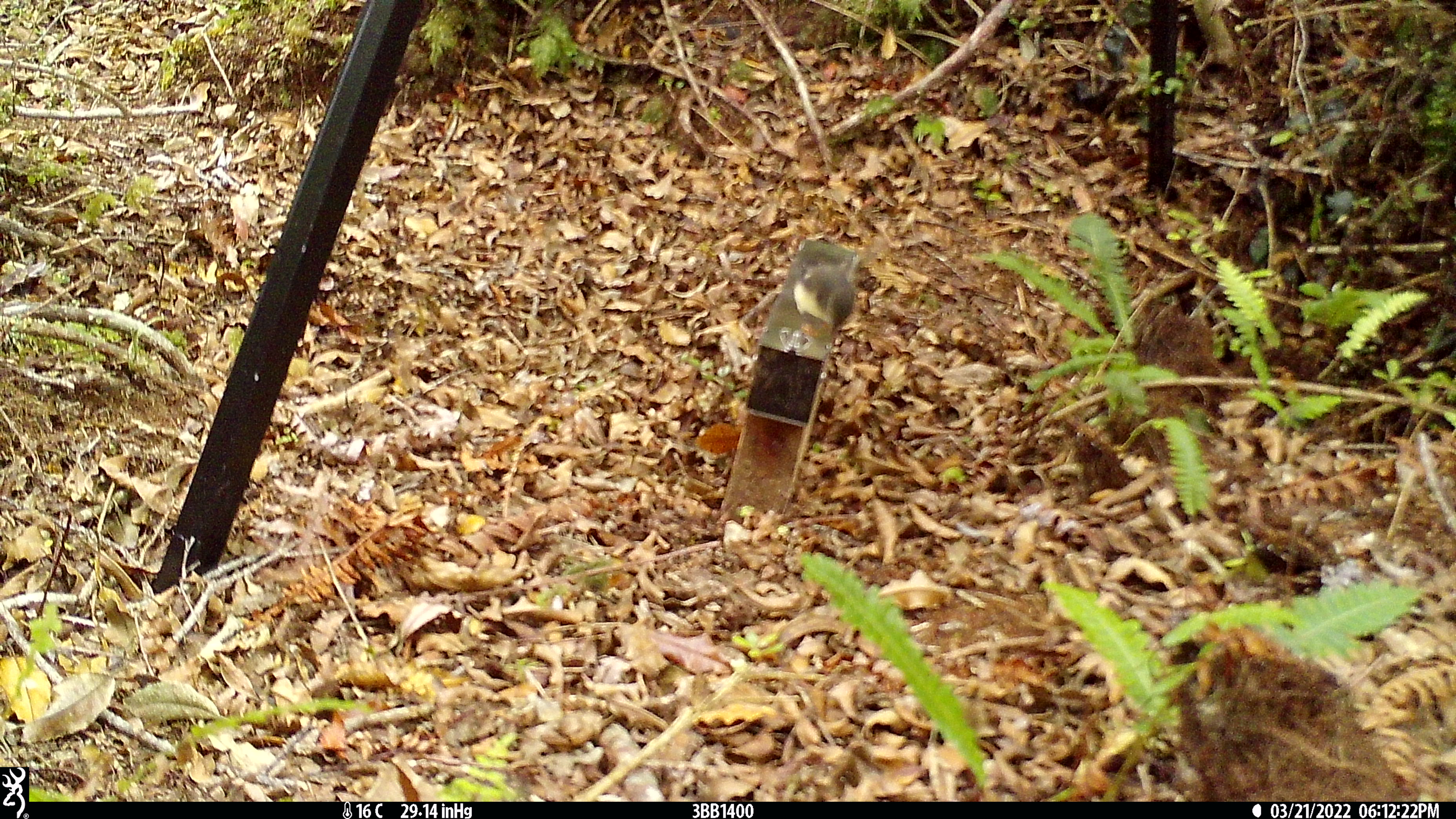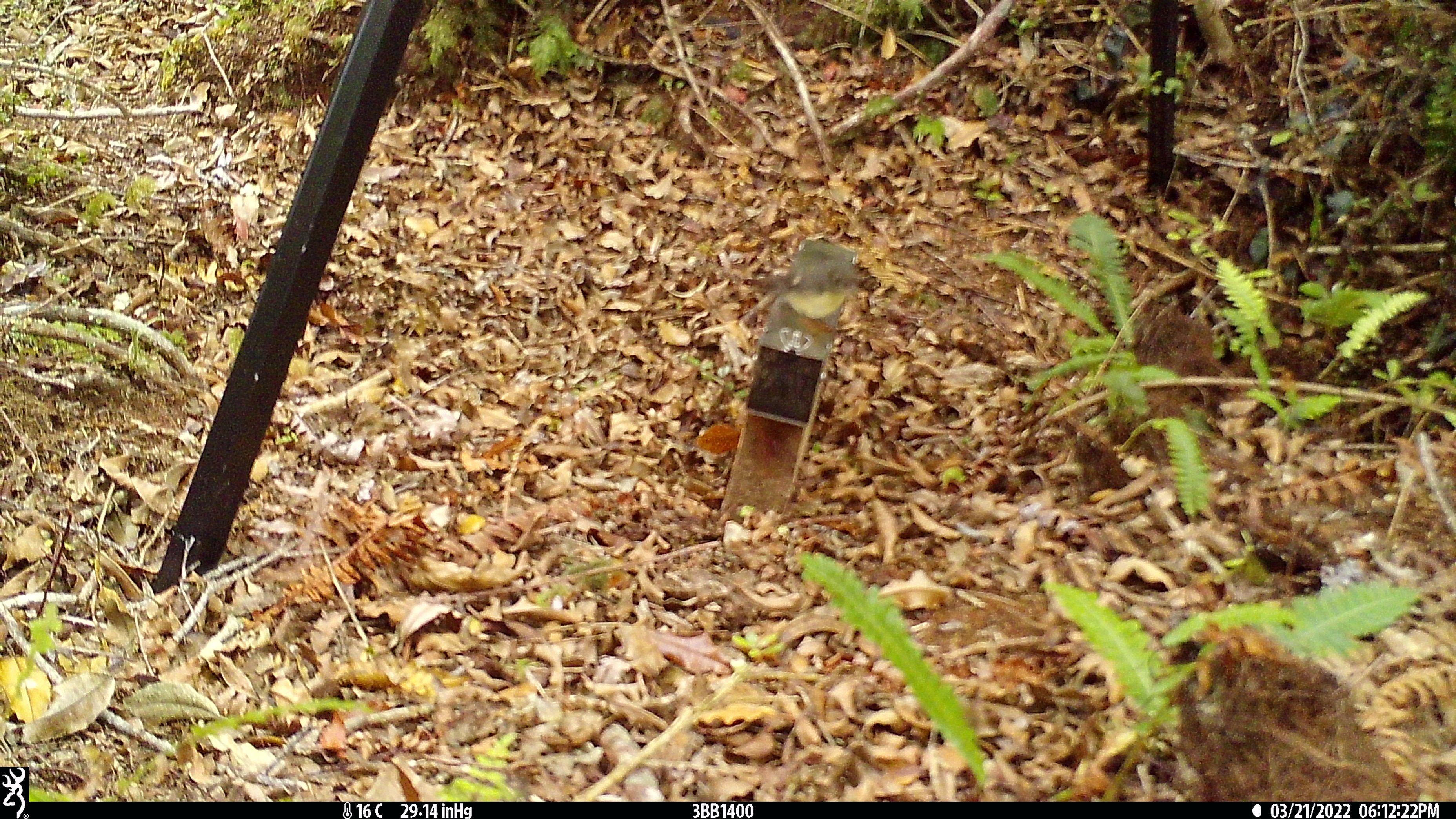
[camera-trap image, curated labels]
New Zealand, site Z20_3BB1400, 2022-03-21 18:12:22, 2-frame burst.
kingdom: Animalia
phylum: Chordata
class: Aves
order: Passeriformes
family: Petroicidae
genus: Petroica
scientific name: Petroica macrocephala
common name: tomtit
Tomtit (Petroica macrocephala).